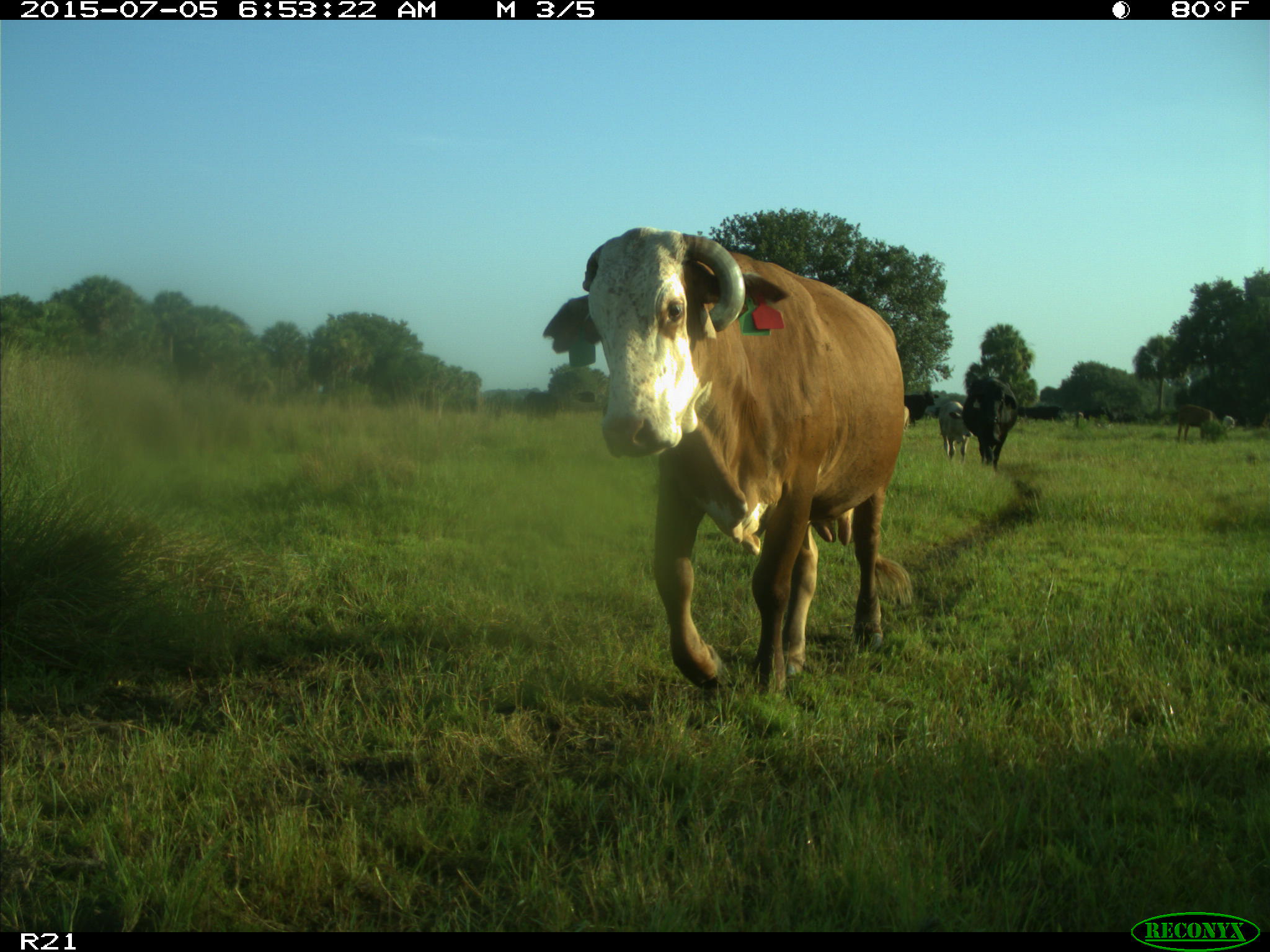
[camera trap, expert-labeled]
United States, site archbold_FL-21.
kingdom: Animalia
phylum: Chordata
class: Mammalia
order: Artiodactyla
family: Bovidae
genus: Bos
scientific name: Bos taurus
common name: domestic cow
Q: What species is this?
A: Bos taurus (domestic cow).